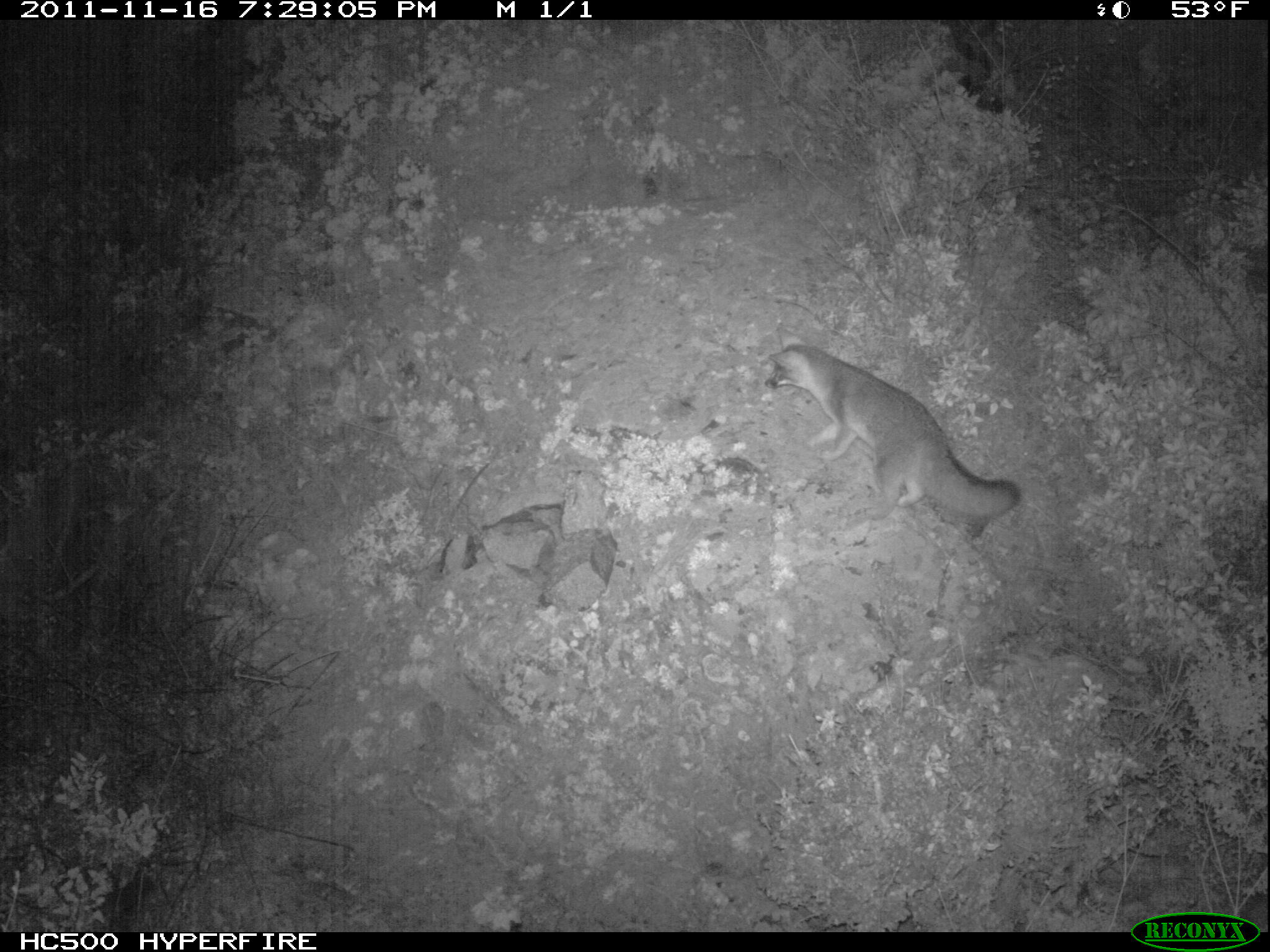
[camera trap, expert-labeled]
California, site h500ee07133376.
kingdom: Animalia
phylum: Chordata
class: Mammalia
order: Carnivora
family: Canidae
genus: Urocyon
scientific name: Urocyon littoralis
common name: island fox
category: fox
Fox (island fox) (Urocyon littoralis).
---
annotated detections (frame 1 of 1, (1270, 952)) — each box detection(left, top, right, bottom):
fox: detection(763, 342, 1021, 537)